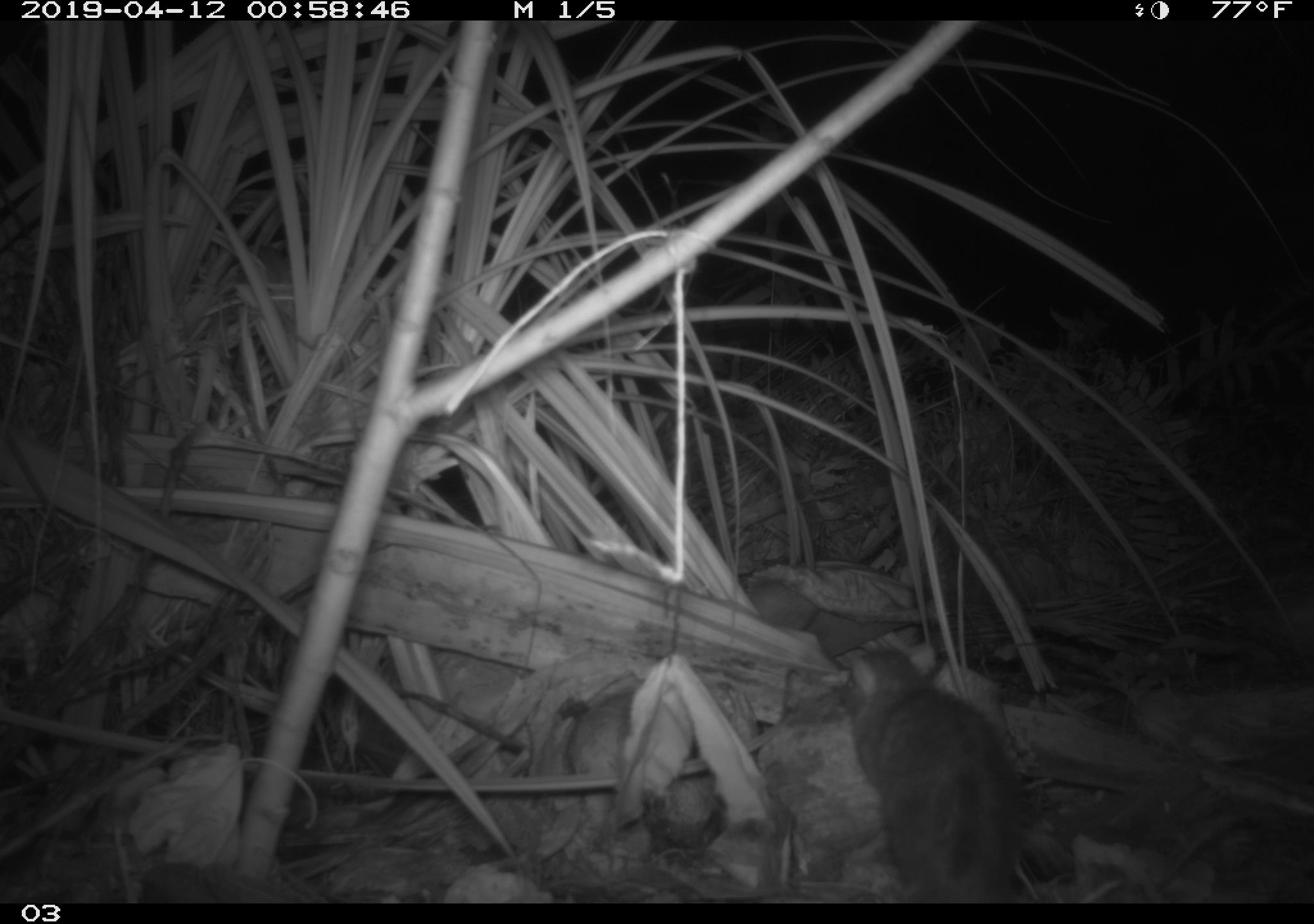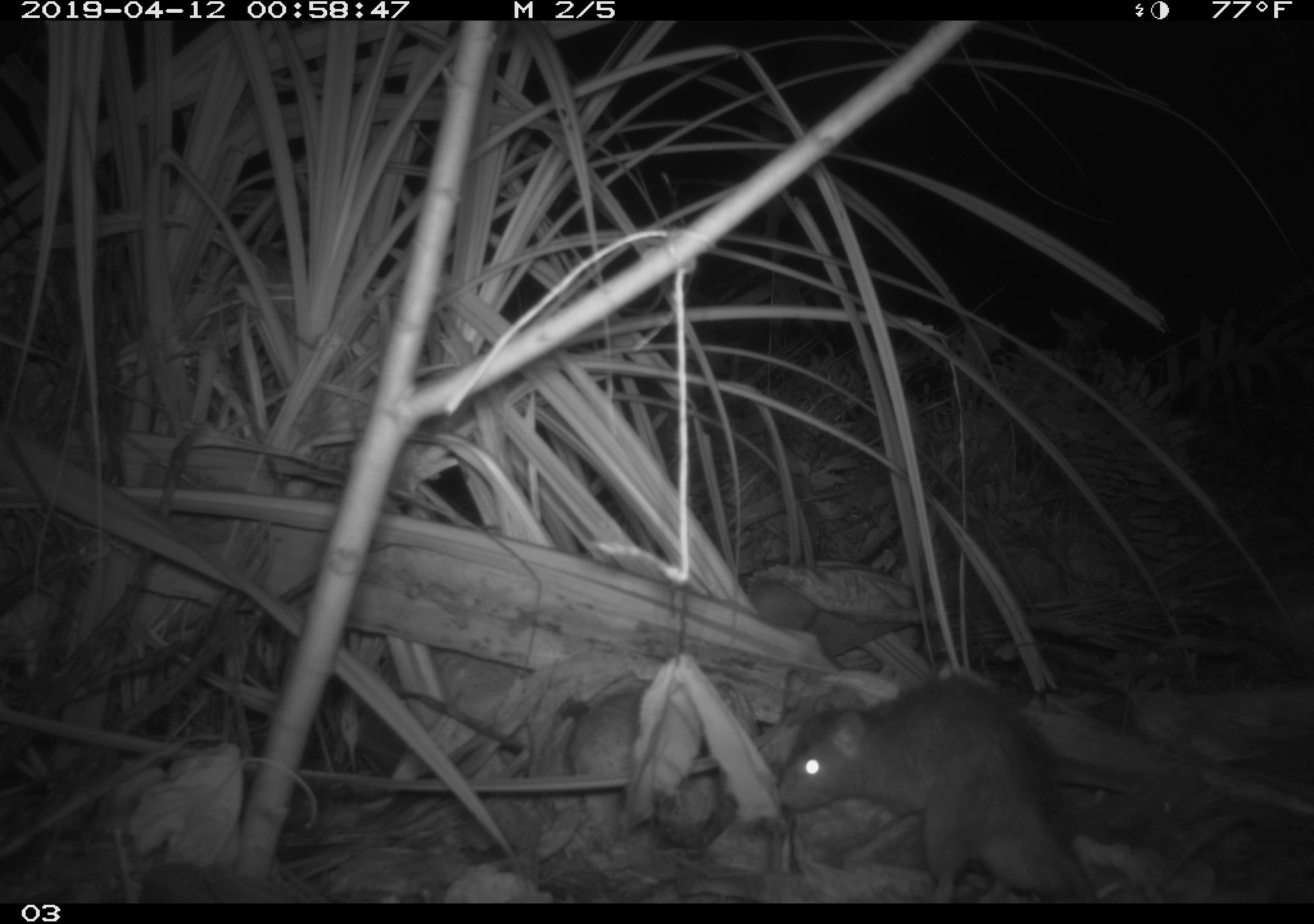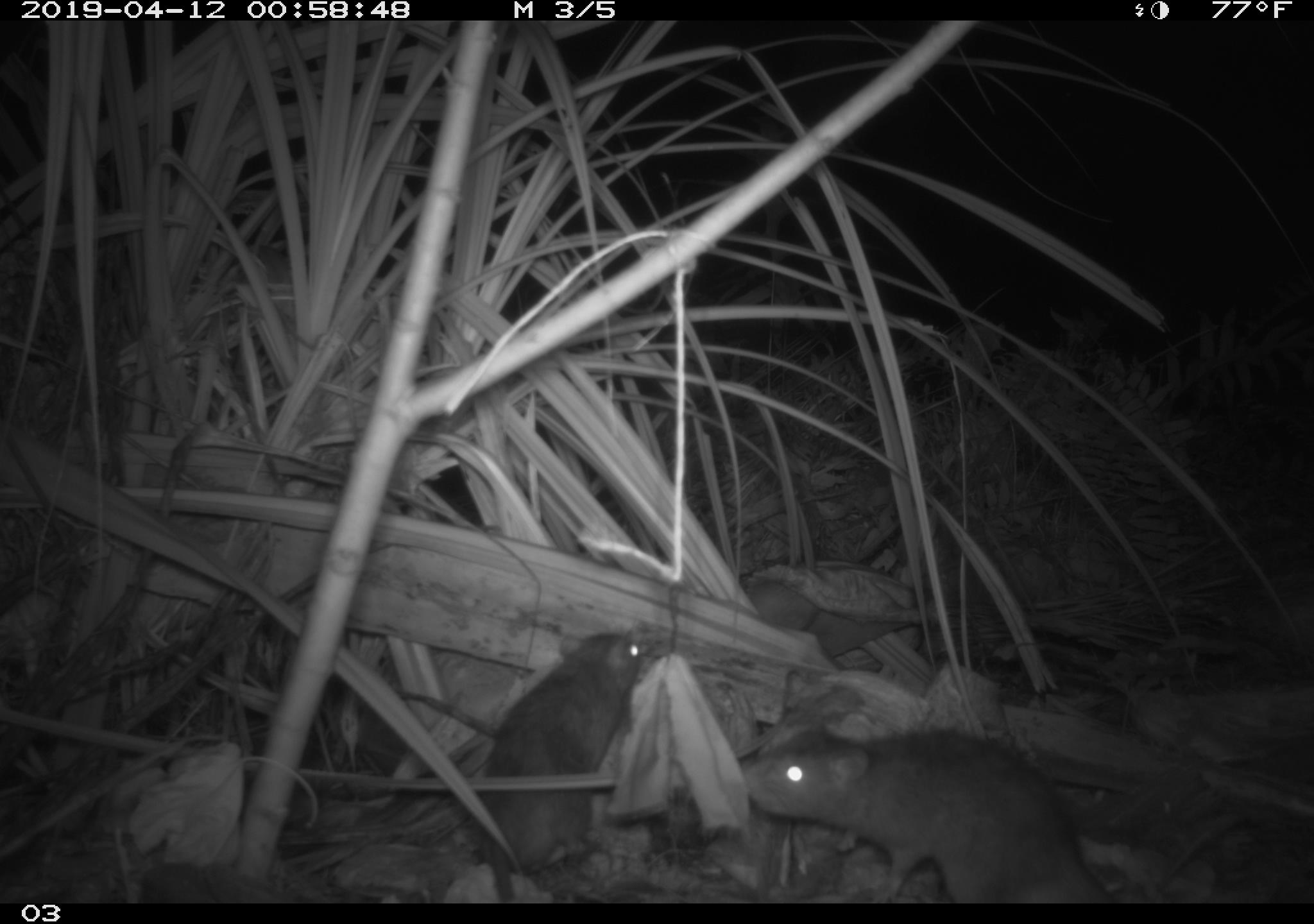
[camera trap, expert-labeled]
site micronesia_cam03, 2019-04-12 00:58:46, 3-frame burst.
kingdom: Animalia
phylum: Chordata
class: Mammalia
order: Rodentia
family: Muridae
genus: Rattus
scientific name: Rattus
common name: rat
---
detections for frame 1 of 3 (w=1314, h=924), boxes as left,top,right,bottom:
rat: 837,642,1022,901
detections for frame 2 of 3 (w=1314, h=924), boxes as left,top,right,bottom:
rat: 768,674,1106,902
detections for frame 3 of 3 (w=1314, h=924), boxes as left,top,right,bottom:
rat: 736,706,1111,903; 457,629,649,864